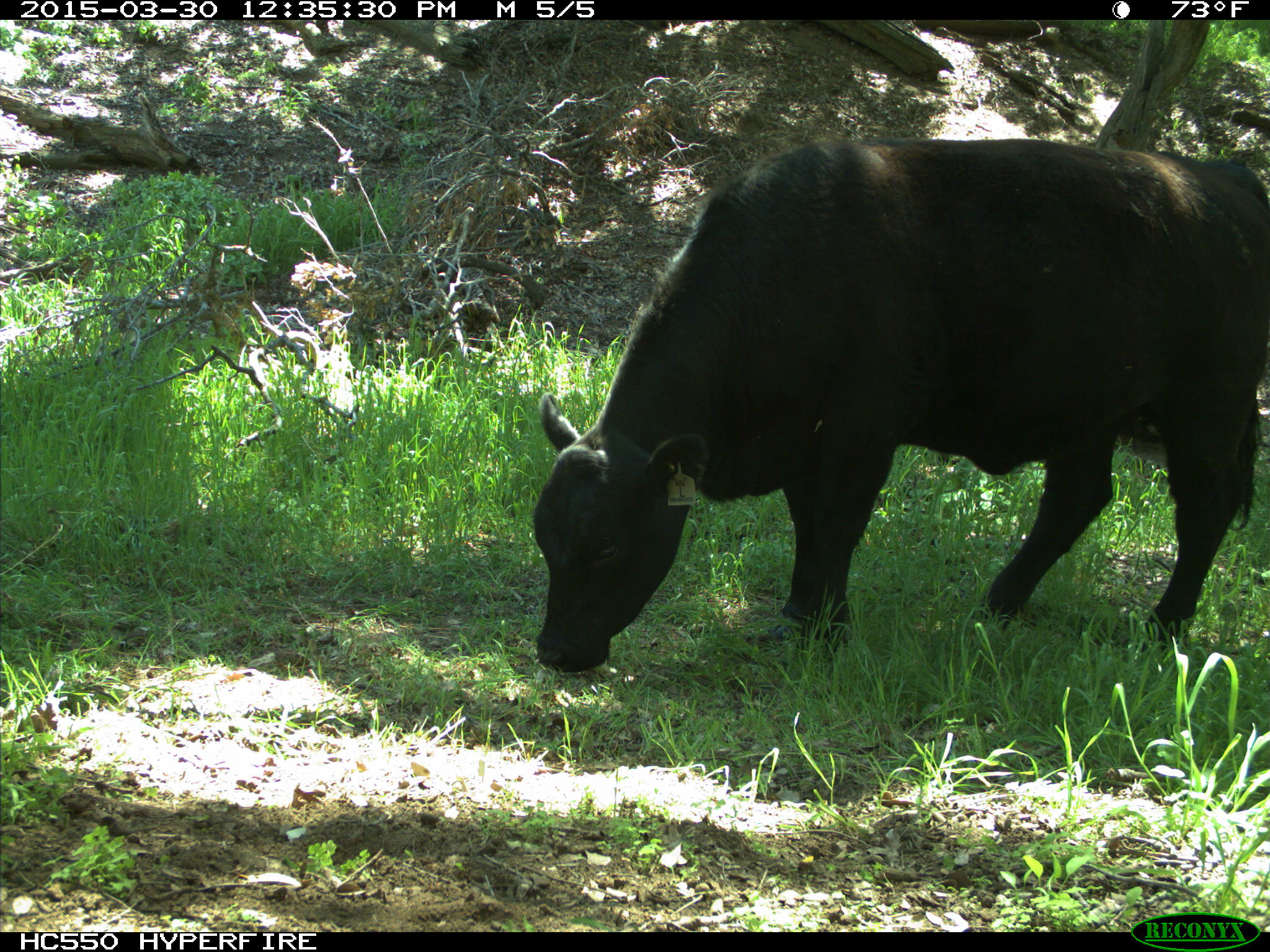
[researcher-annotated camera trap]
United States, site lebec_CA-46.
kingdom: Animalia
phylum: Chordata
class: Mammalia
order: Artiodactyla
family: Bovidae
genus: Bos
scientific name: Bos taurus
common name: domestic cow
Bos taurus (domestic cow).